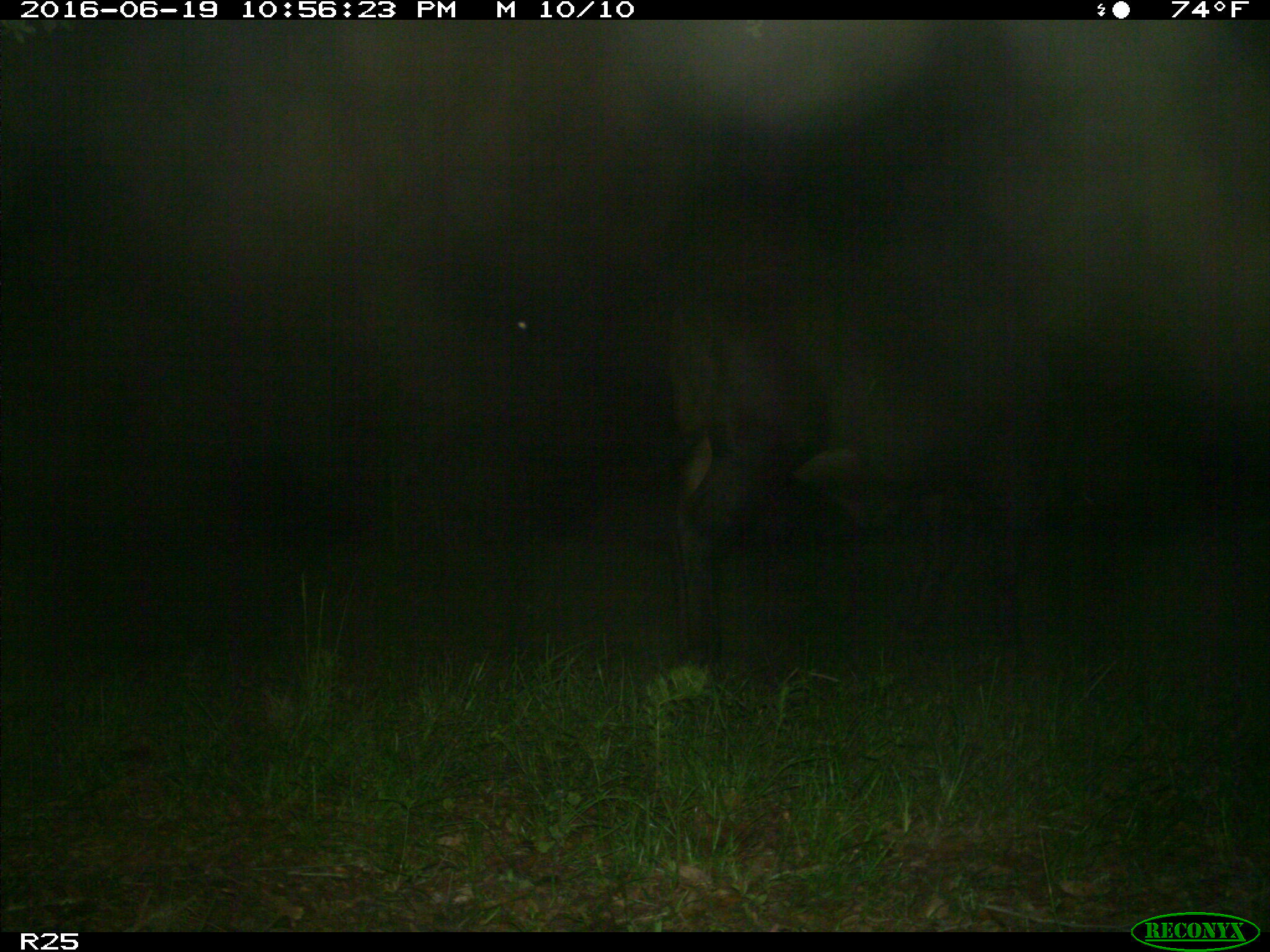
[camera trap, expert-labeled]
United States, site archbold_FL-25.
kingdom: Animalia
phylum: Chordata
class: Mammalia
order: Artiodactyla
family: Bovidae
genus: Bos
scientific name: Bos taurus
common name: domestic cow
Bos taurus (domestic cow).